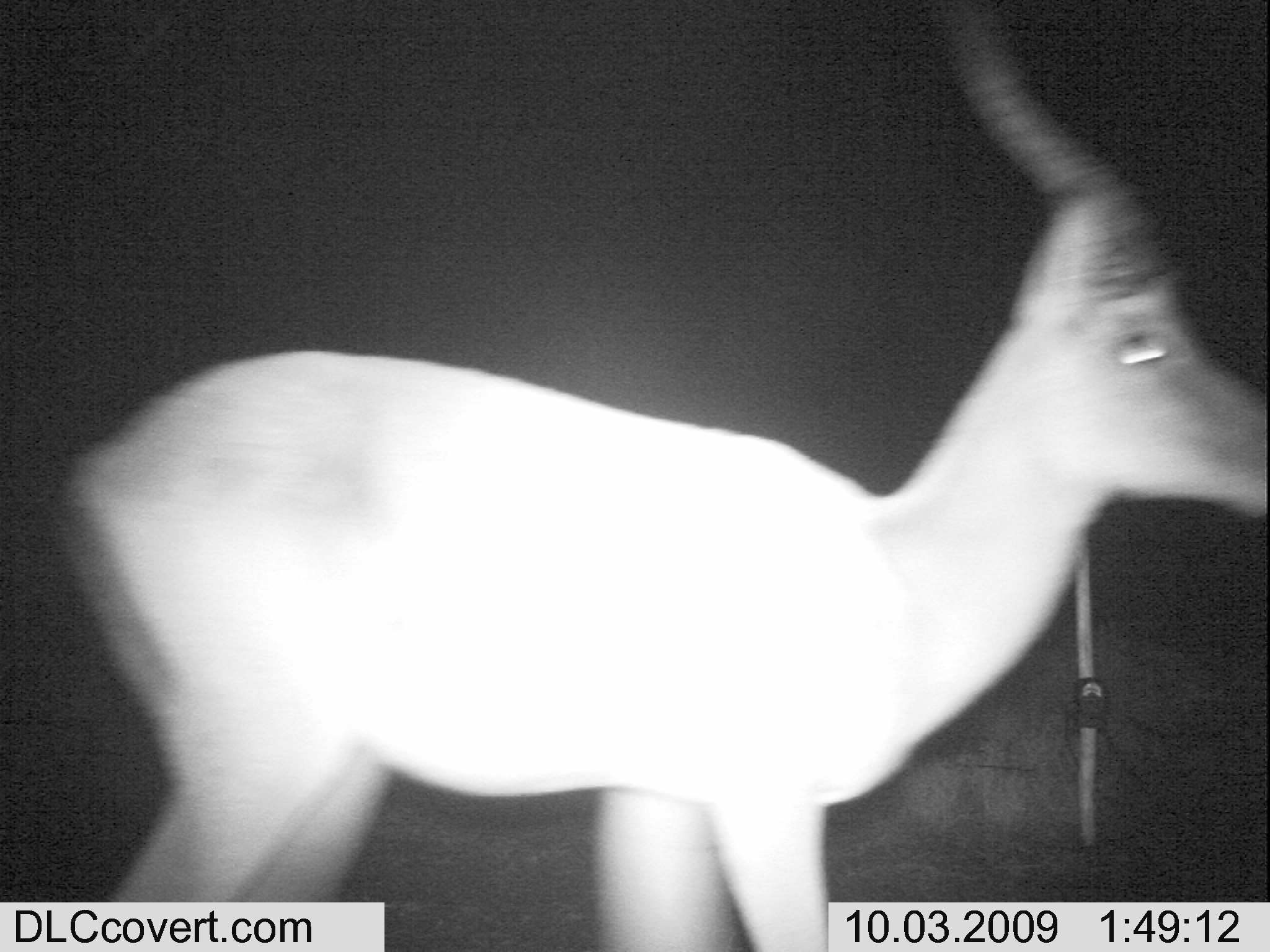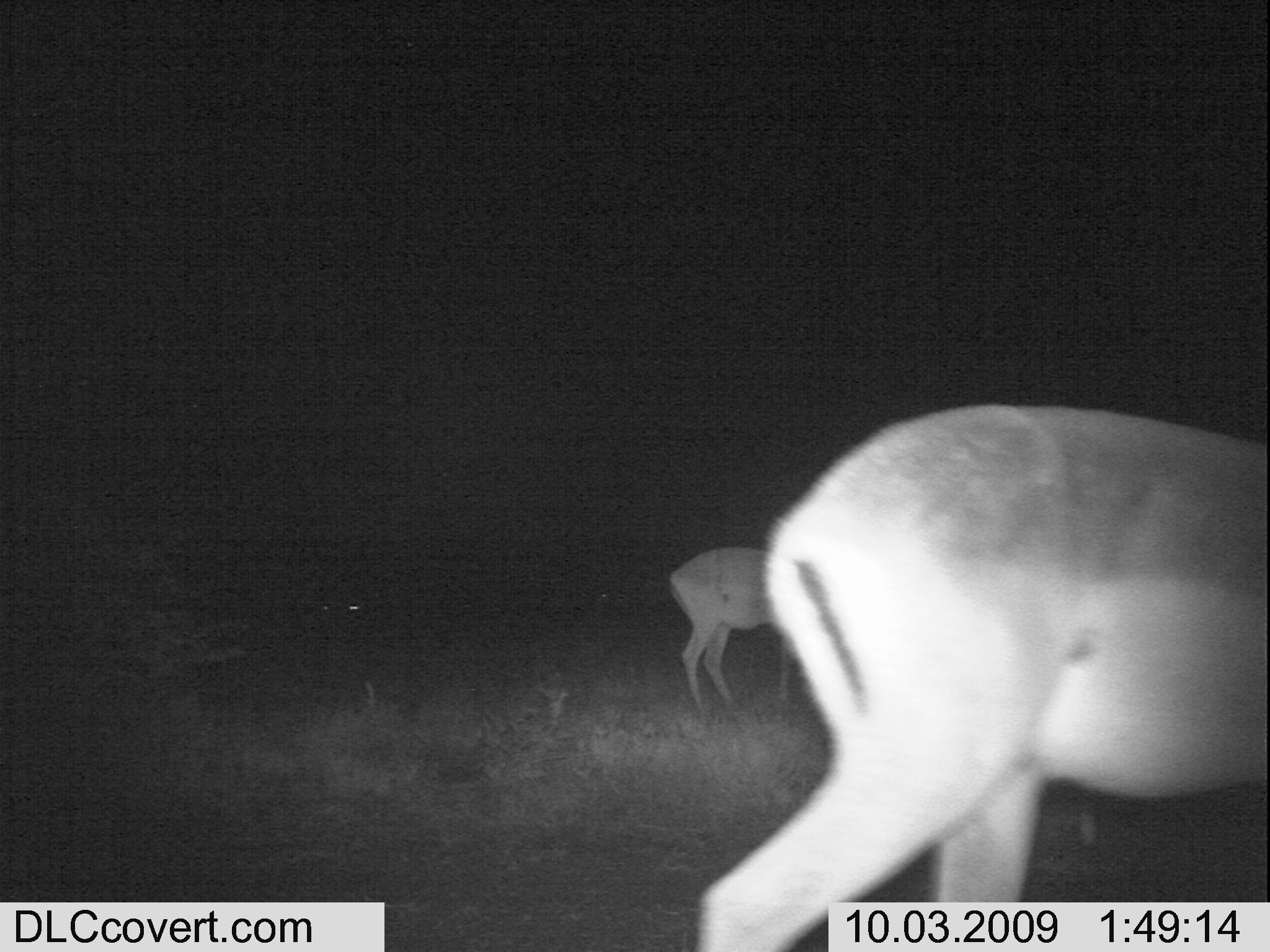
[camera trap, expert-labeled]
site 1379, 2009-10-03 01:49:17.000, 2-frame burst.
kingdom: Animalia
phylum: Chordata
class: Mammalia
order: Artiodactyla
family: Bovidae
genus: Aepyceros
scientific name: Aepyceros melampus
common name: impala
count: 1